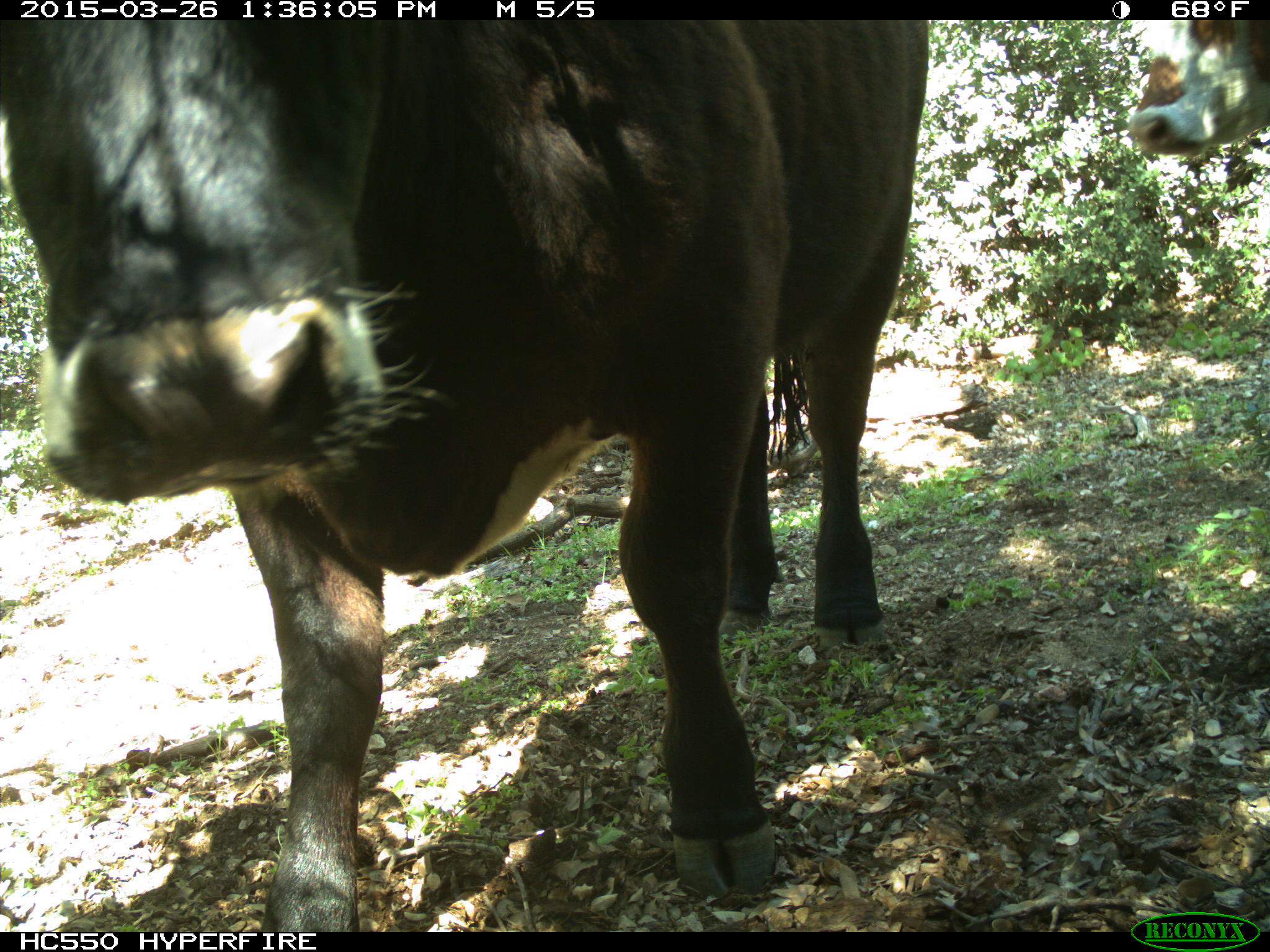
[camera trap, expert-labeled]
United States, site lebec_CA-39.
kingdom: Animalia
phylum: Chordata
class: Mammalia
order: Artiodactyla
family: Bovidae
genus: Bos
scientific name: Bos taurus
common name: domestic cow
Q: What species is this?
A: Bos taurus (domestic cow).